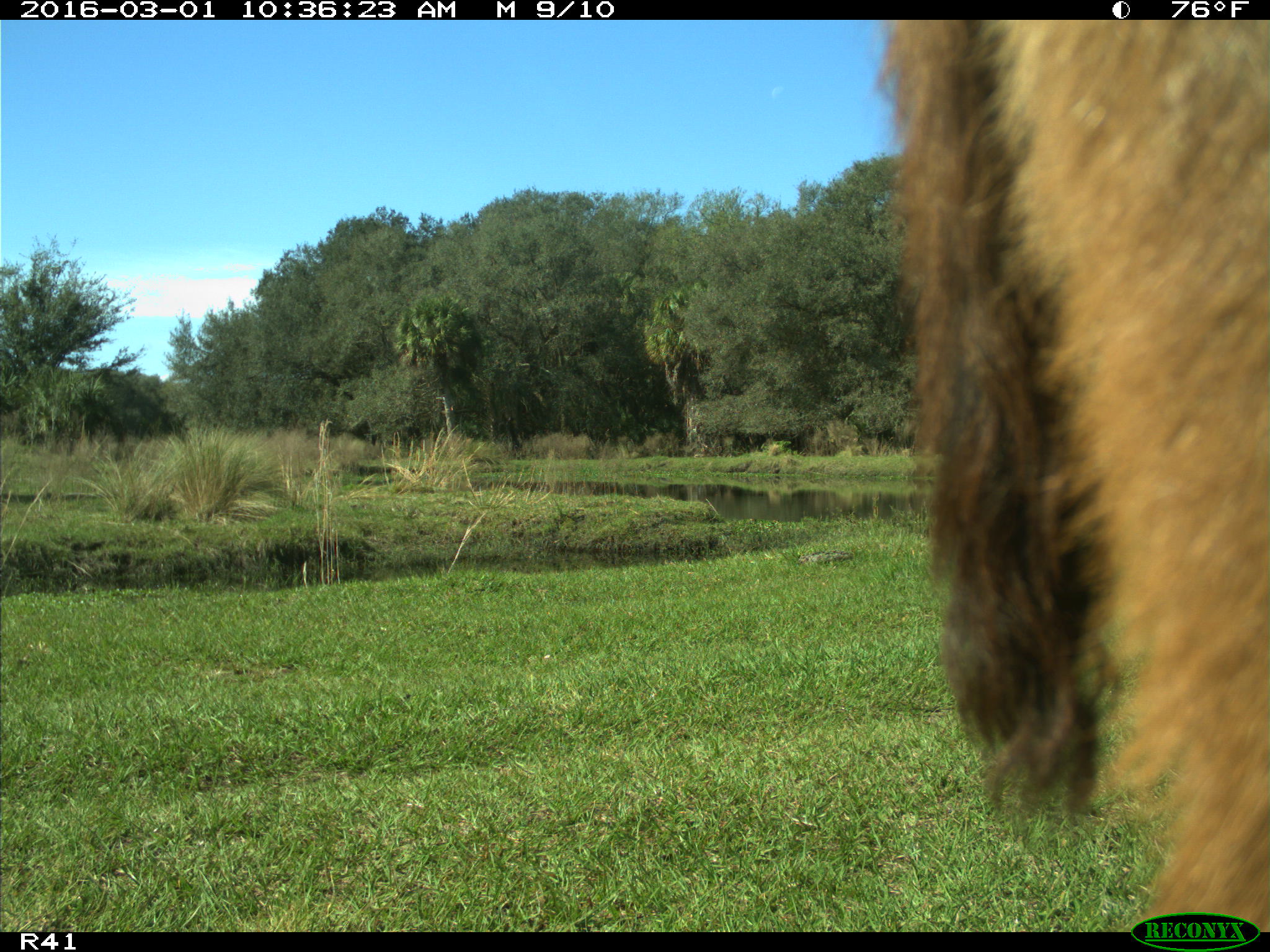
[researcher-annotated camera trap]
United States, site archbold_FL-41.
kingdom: Animalia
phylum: Chordata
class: Mammalia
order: Artiodactyla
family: Bovidae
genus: Bos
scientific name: Bos taurus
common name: domestic cow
Bos taurus (domestic cow).